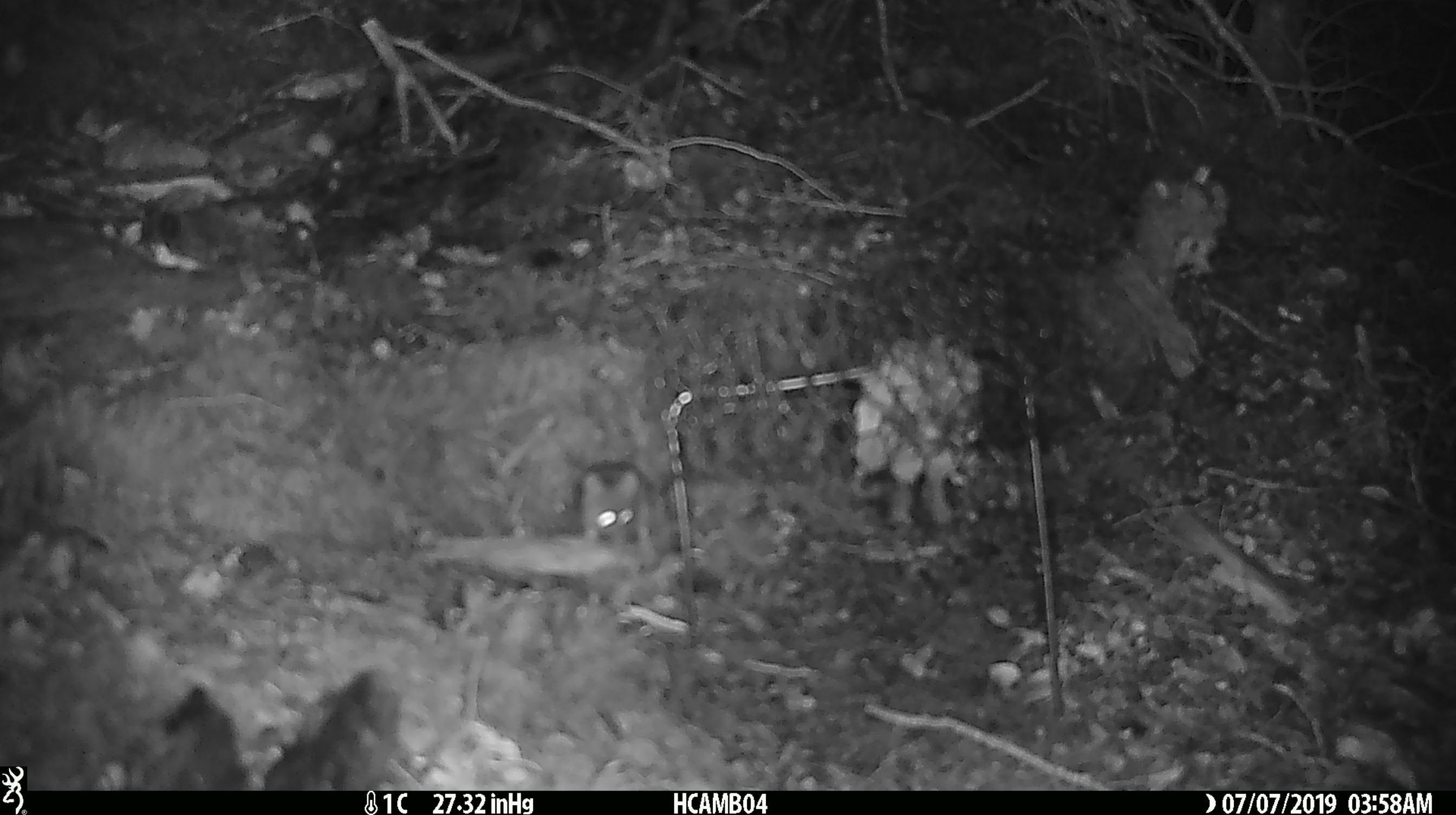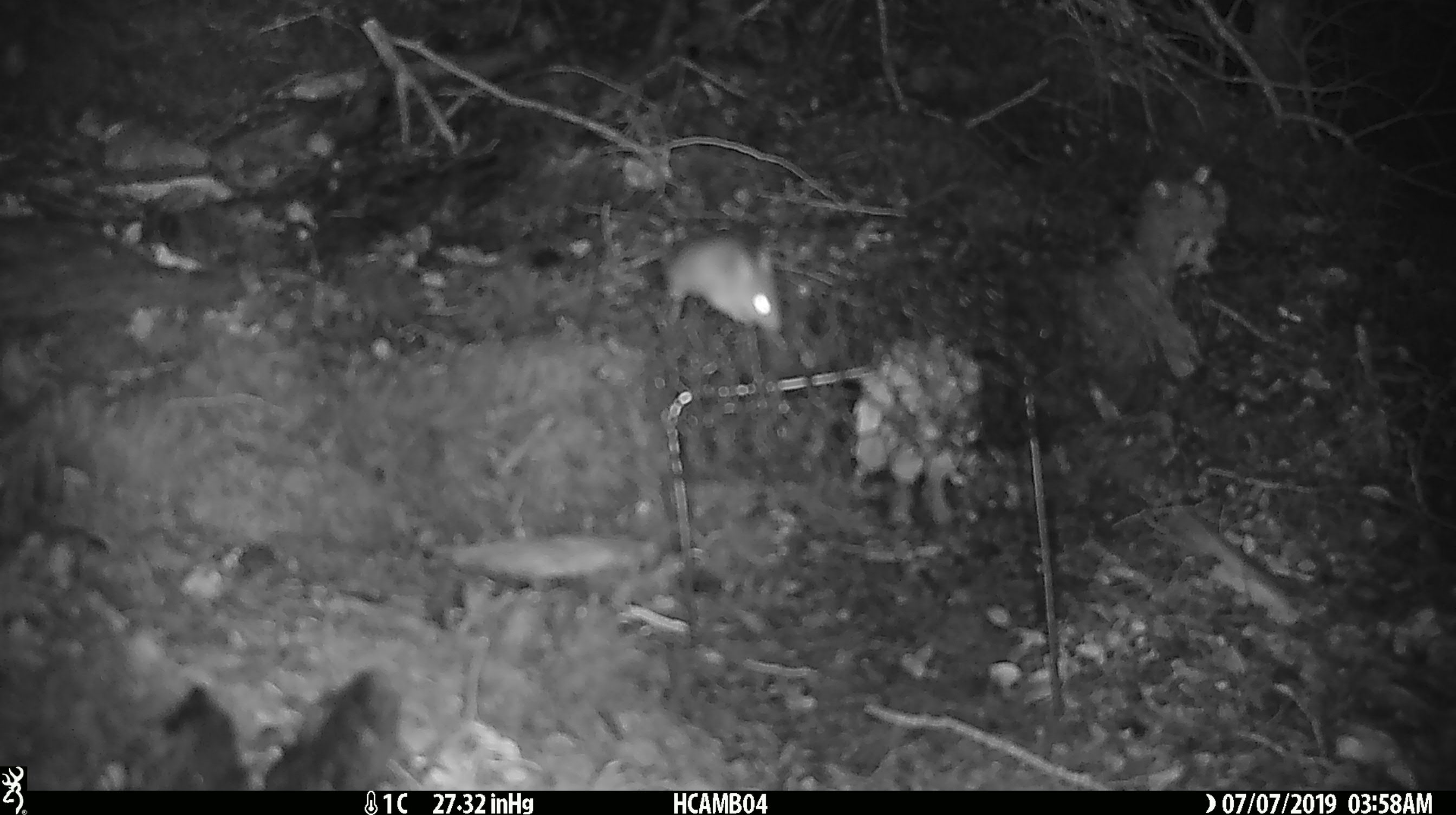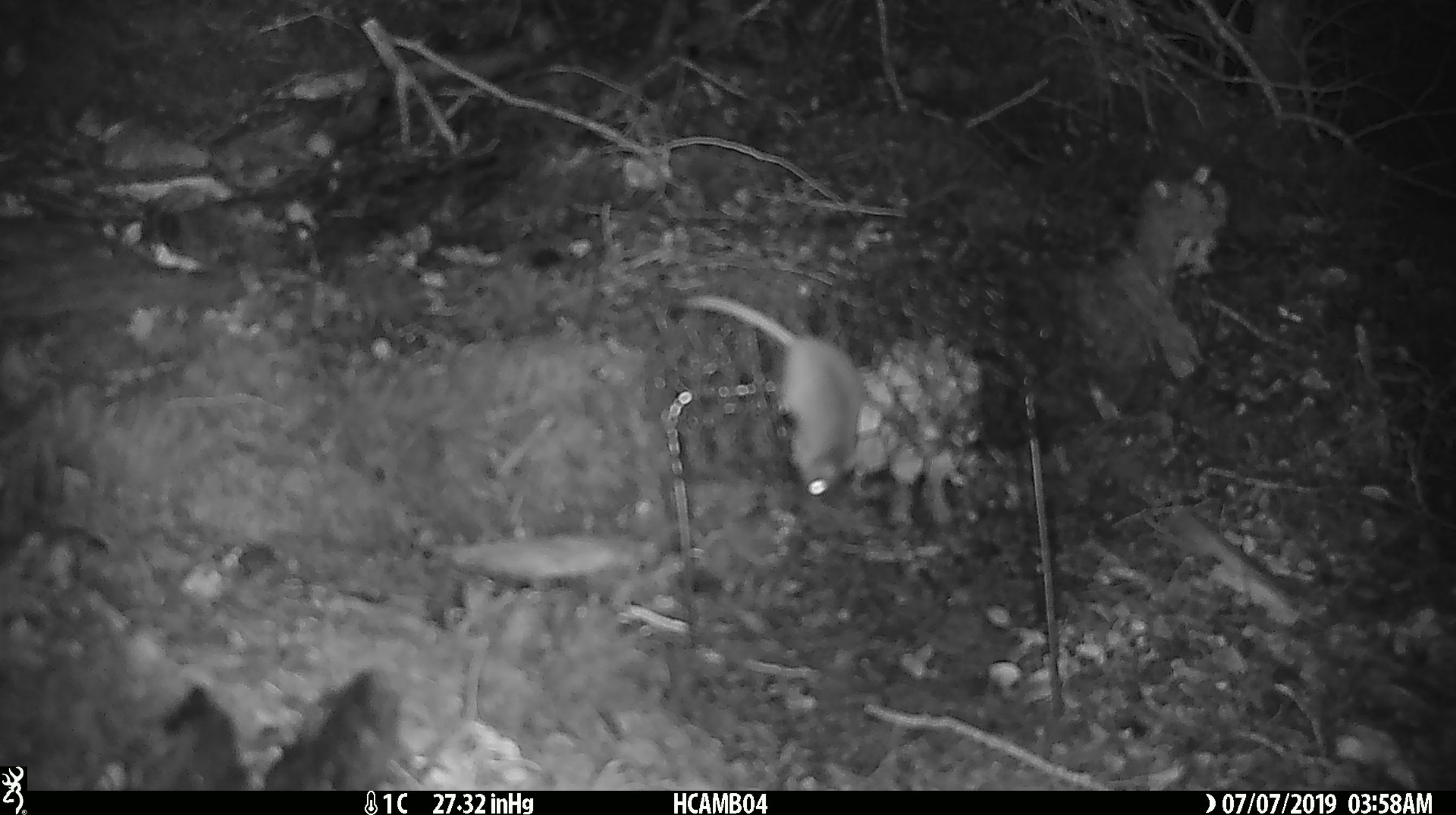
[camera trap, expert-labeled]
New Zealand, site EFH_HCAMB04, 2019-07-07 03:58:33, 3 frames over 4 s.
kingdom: Animalia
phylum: Chordata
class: Mammalia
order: Rodentia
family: Muridae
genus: Mus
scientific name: Mus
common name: mouse